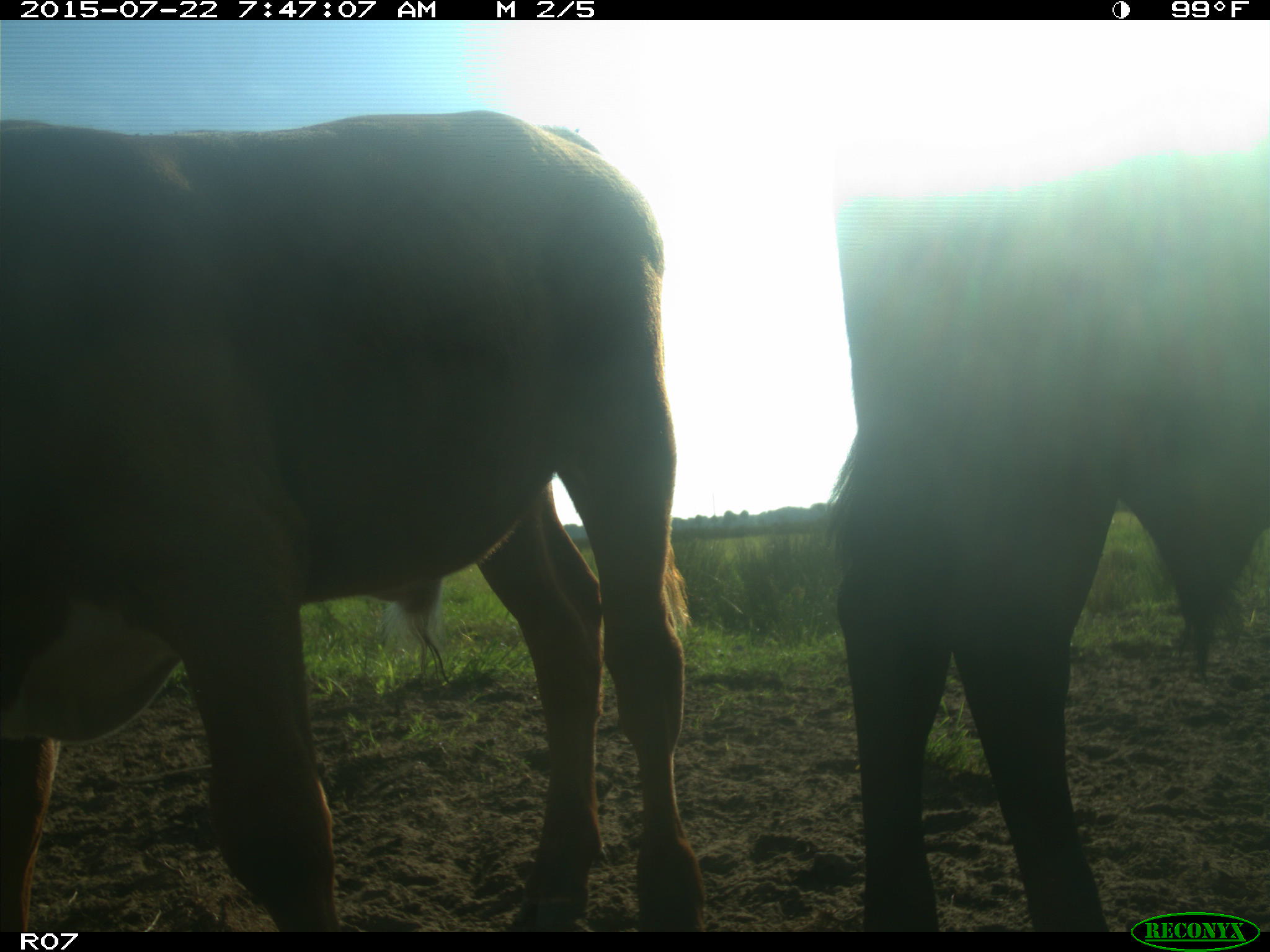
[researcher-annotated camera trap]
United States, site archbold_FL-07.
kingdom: Animalia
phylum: Chordata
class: Mammalia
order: Carnivora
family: Procyonidae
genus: Procyon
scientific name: Procyon lotor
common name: common raccoon